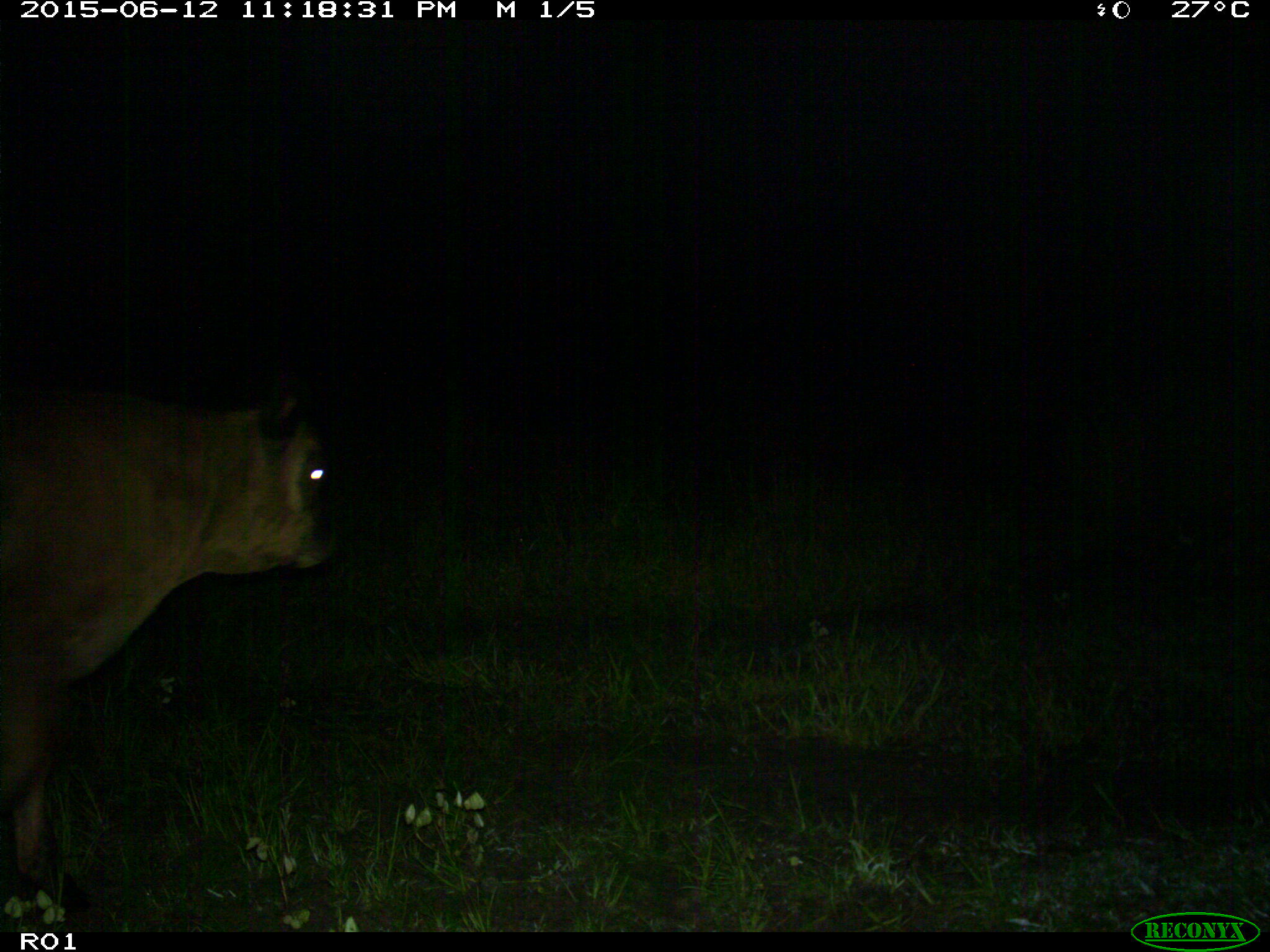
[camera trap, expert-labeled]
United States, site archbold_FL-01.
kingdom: Animalia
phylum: Chordata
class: Mammalia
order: Artiodactyla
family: Bovidae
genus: Bos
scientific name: Bos taurus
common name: domestic cow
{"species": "Bos taurus (domestic cow)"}